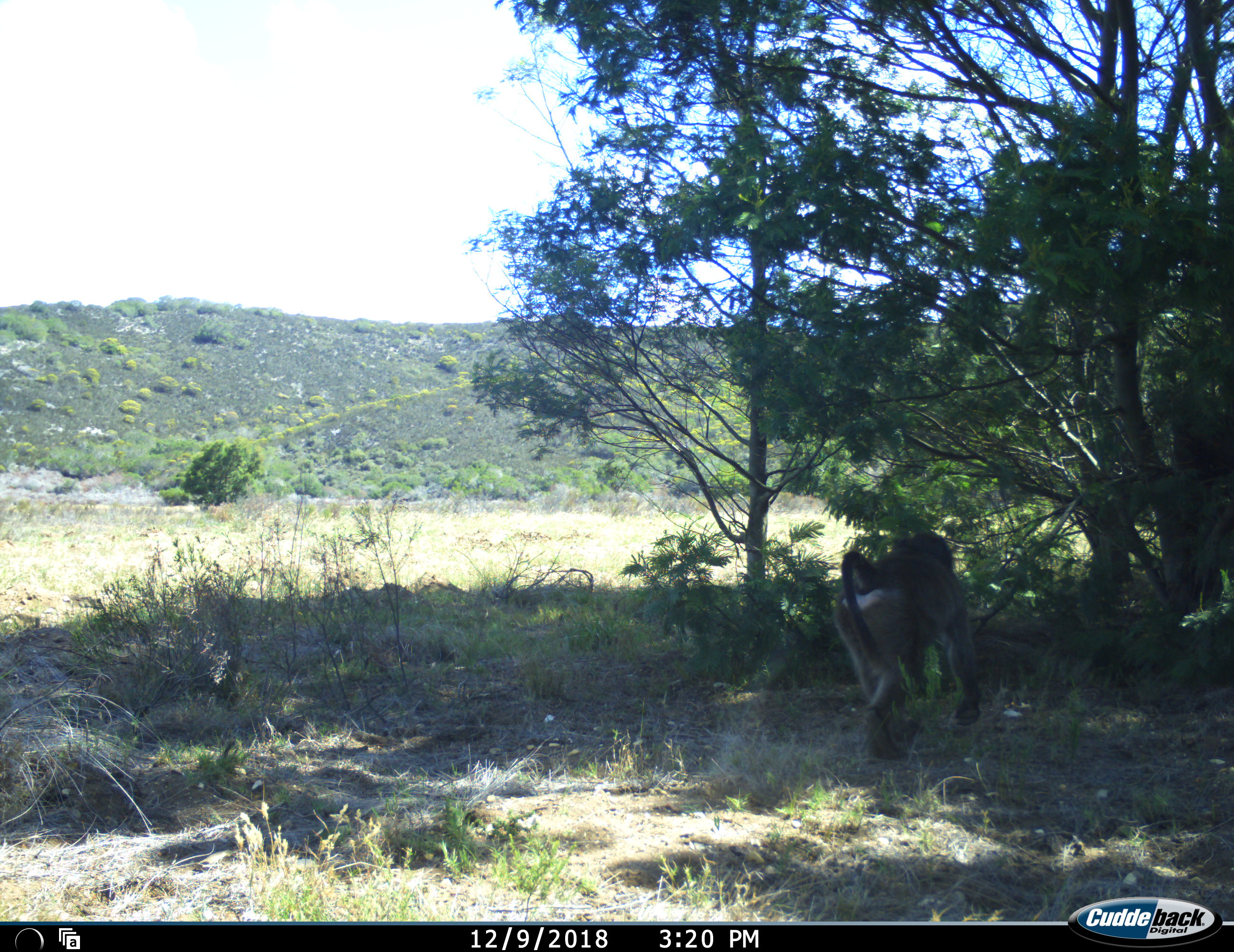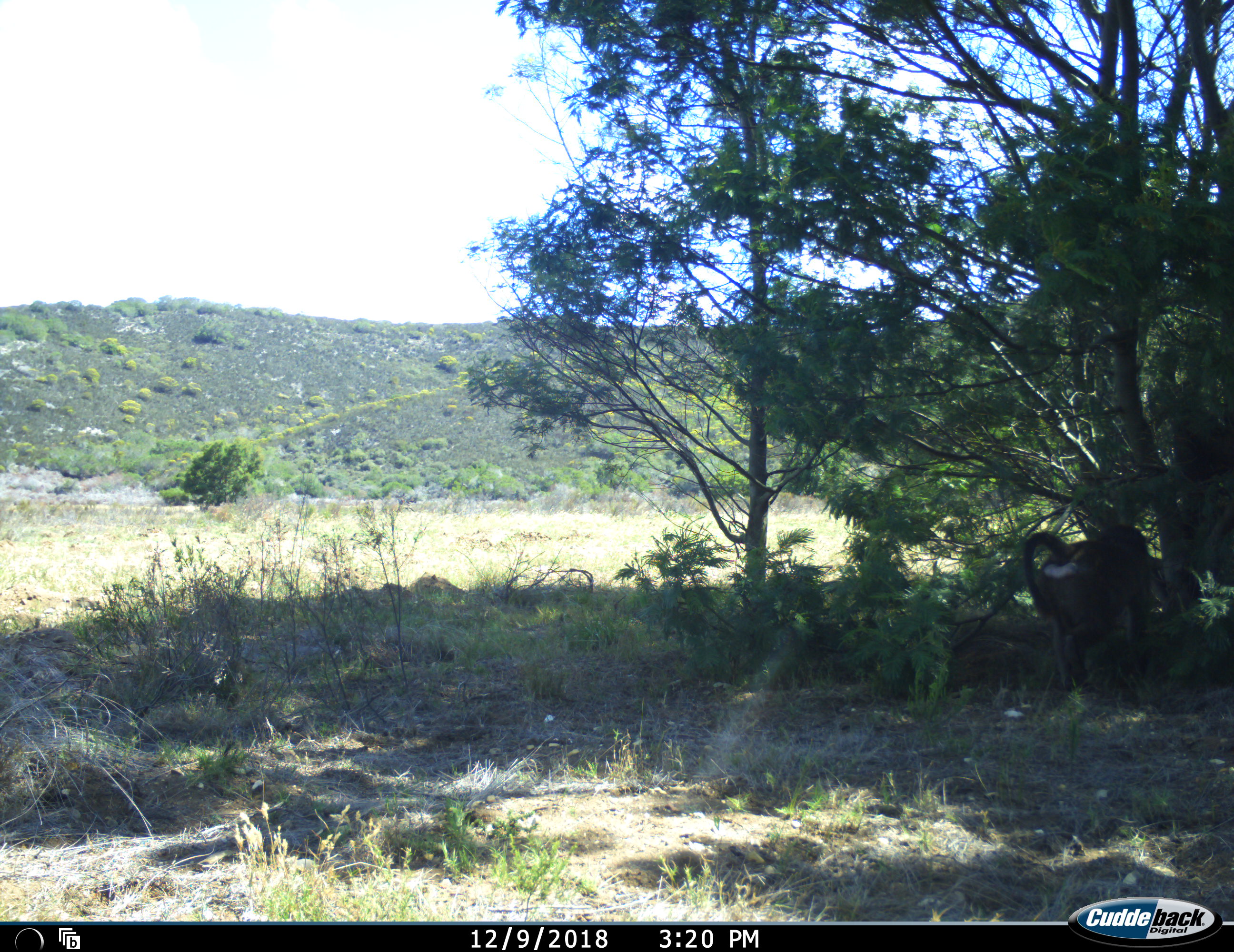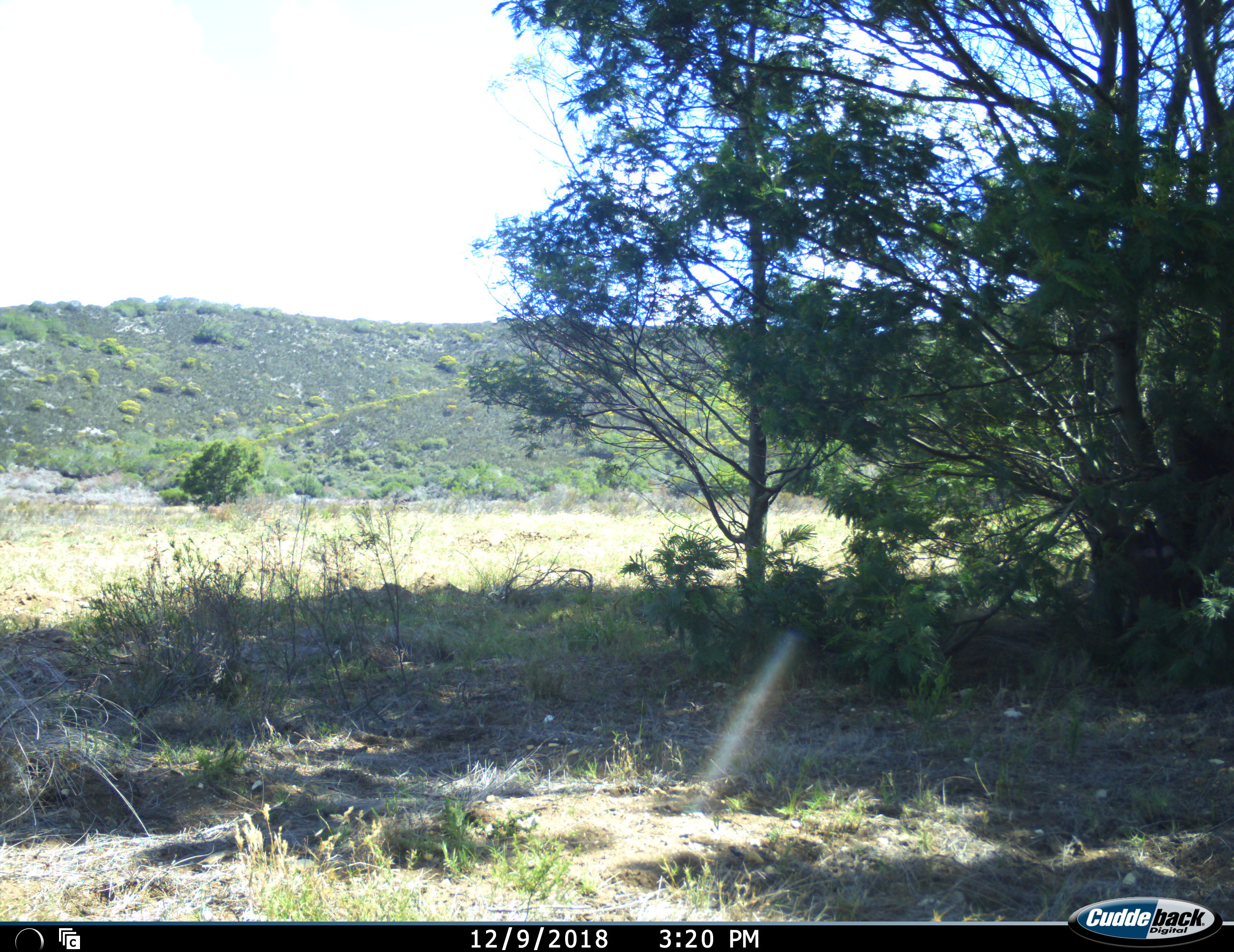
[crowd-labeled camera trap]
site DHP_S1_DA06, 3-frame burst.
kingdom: Animalia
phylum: Chordata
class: Mammalia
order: Primates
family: Cercopithecidae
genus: Papio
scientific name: Papio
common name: baboon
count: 1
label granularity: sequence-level